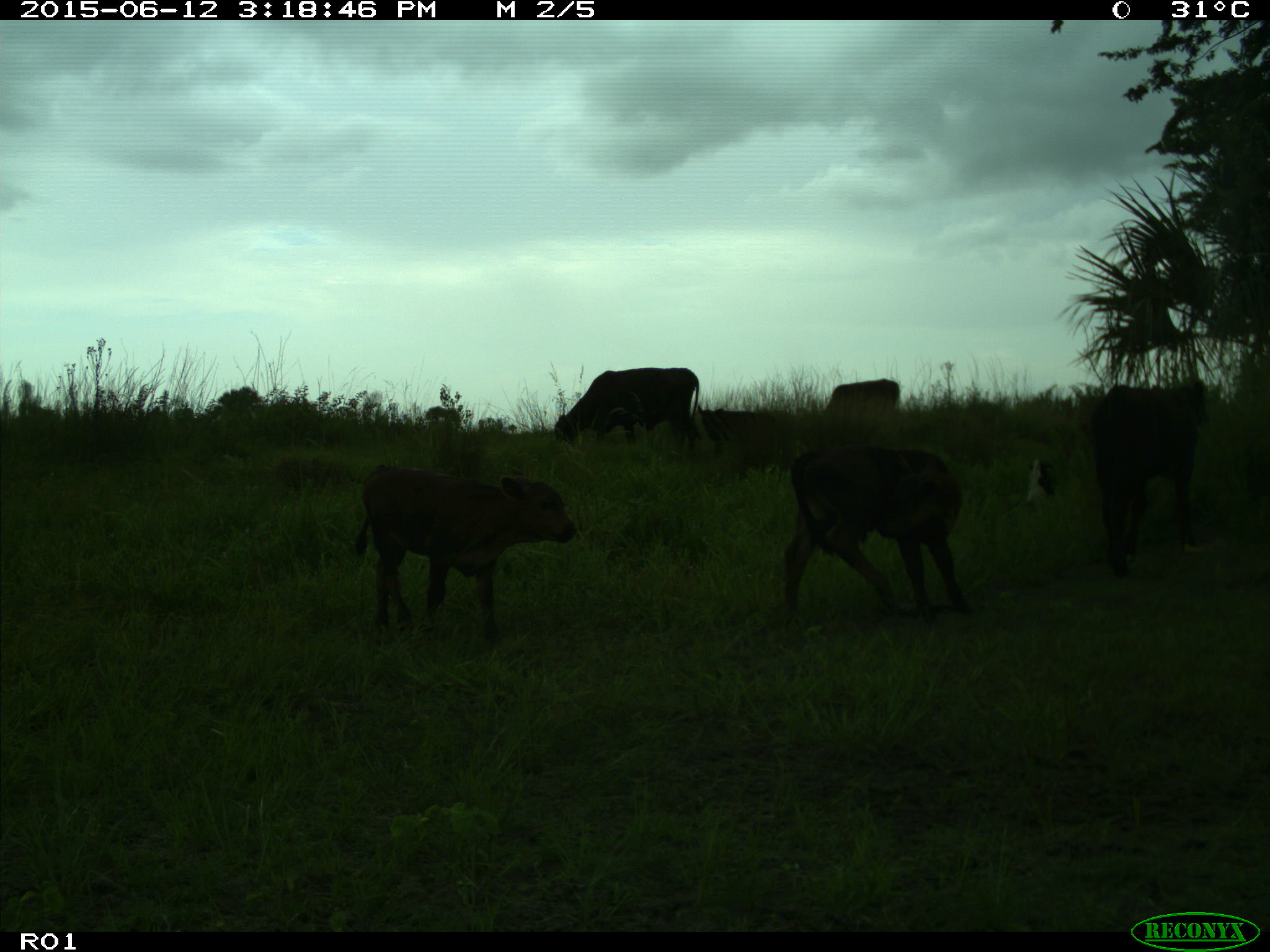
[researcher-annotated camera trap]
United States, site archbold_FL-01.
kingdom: Animalia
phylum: Chordata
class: Mammalia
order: Artiodactyla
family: Bovidae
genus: Bos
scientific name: Bos taurus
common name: domestic cow